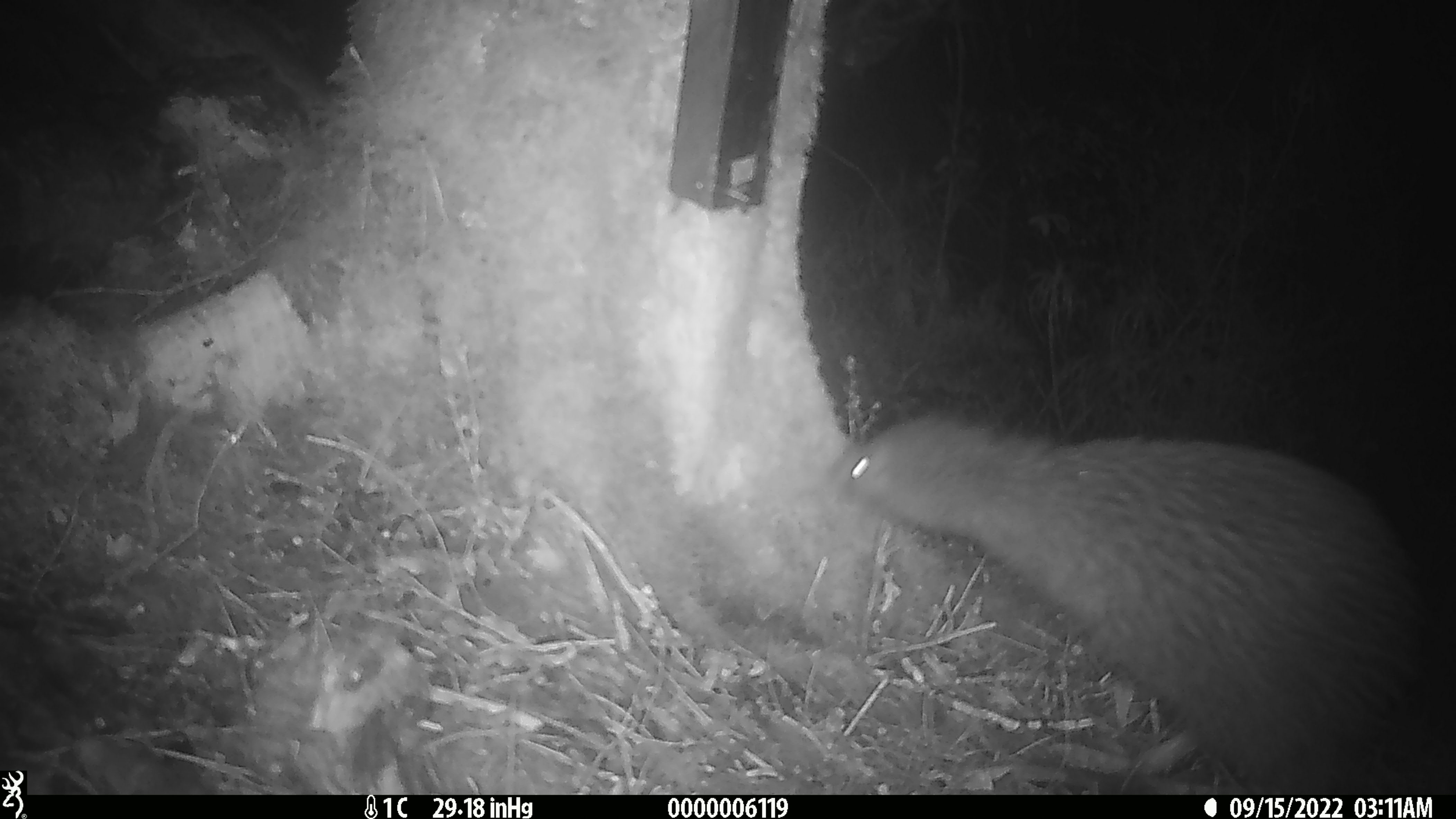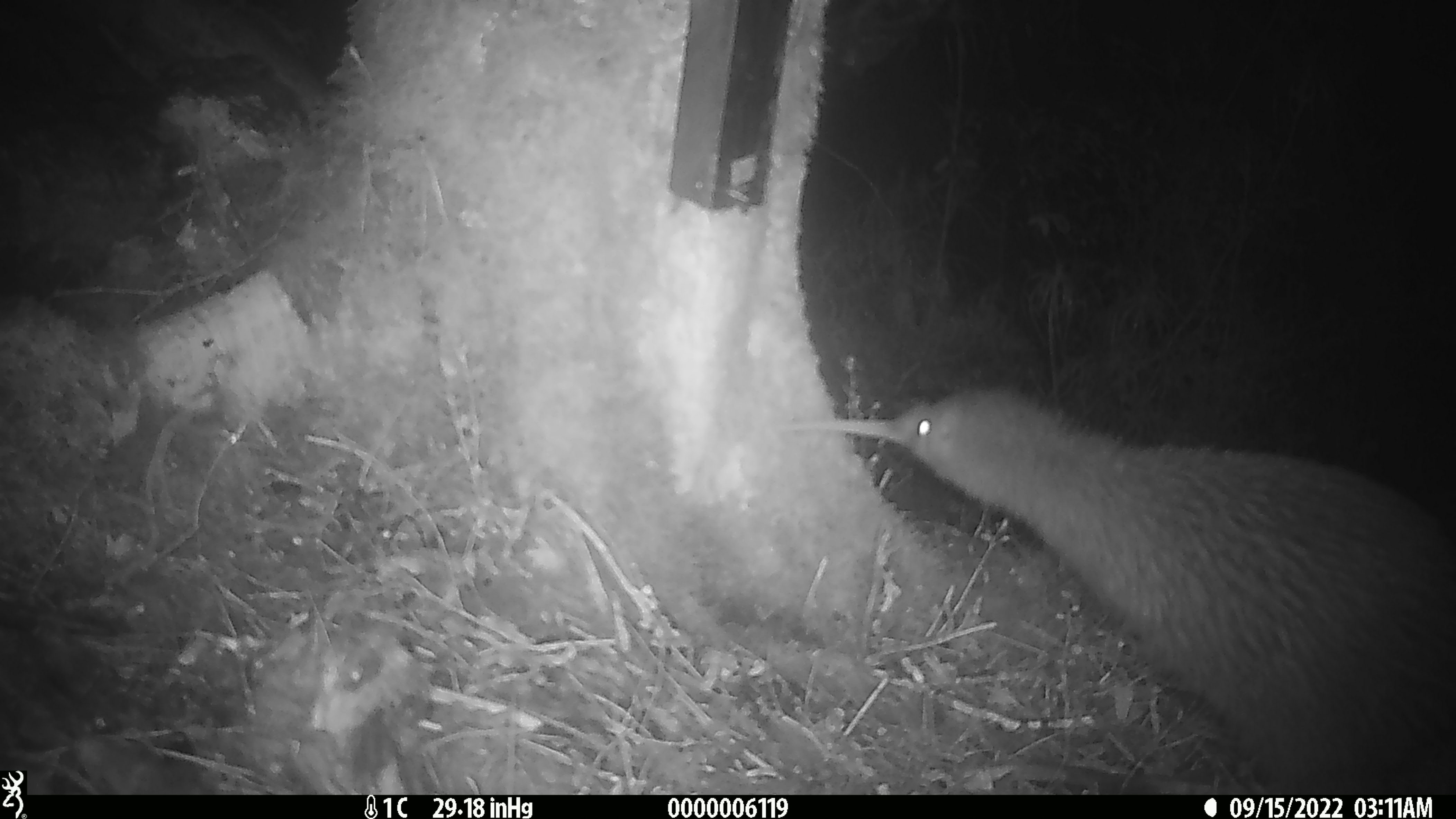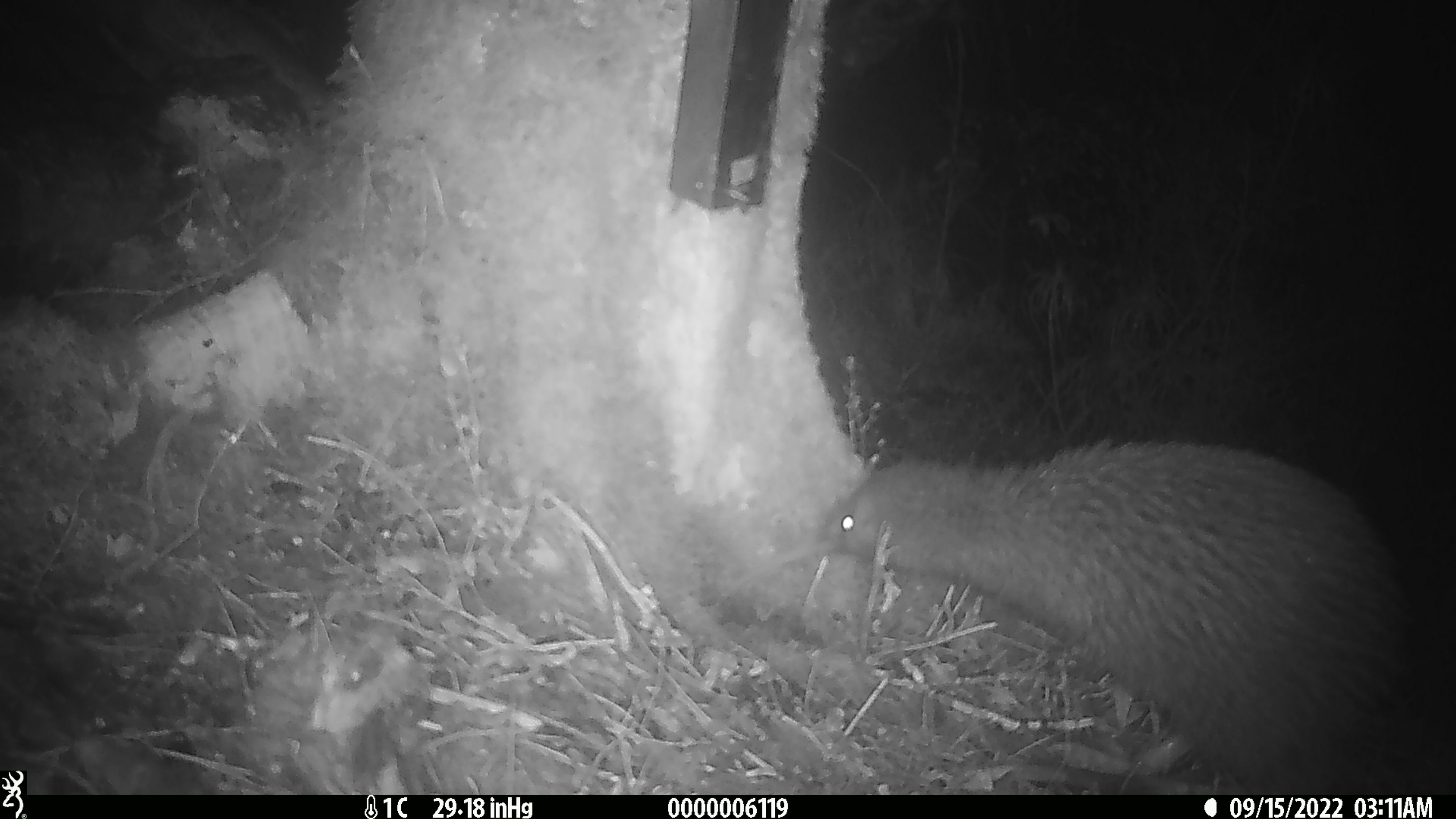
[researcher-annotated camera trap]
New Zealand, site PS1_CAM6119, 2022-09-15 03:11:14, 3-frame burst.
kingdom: Animalia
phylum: Chordata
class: Aves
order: Apterygiformes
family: Apterygidae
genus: Apteryx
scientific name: Apteryx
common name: kiwi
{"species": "kiwi (Apteryx)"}